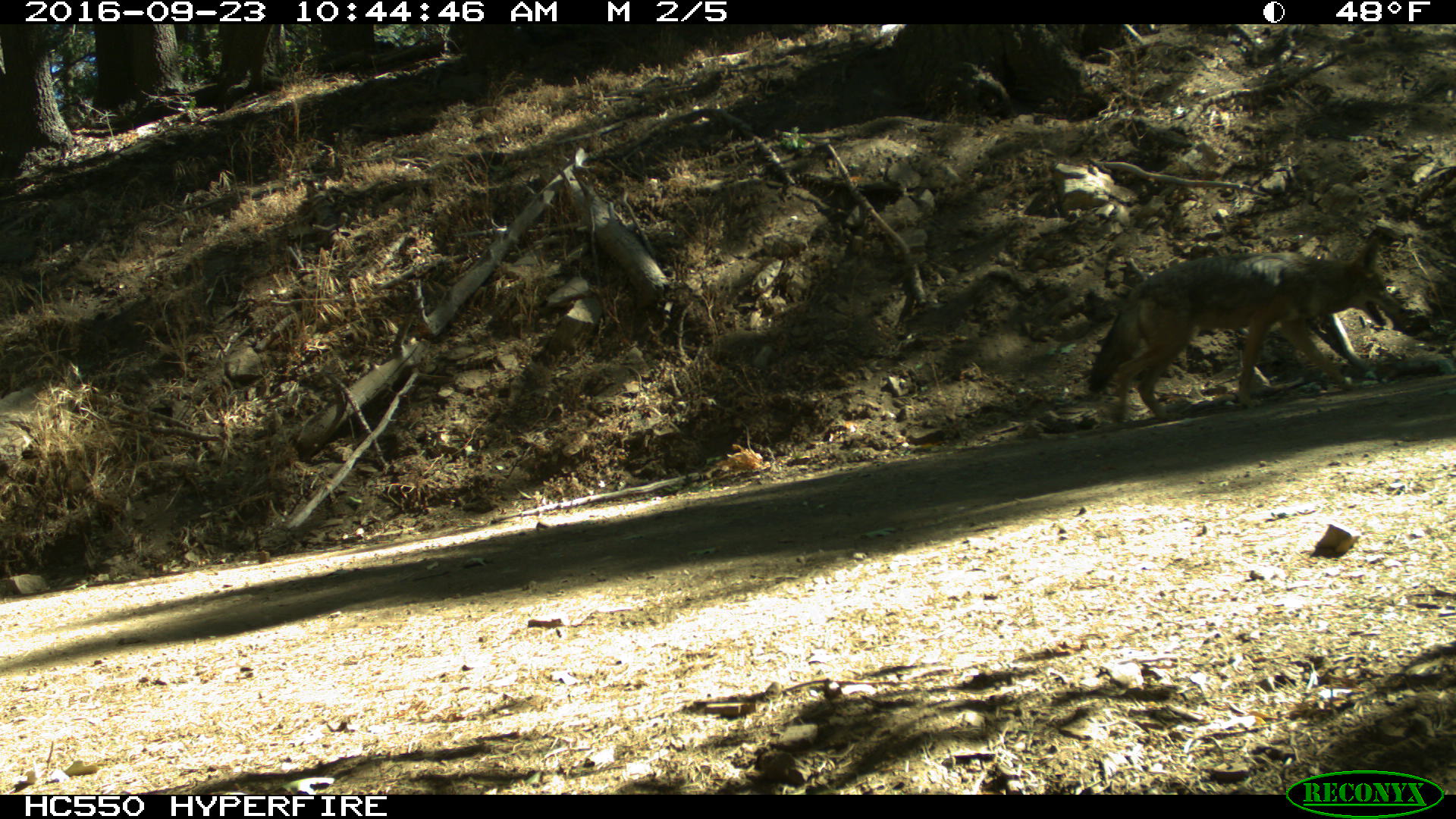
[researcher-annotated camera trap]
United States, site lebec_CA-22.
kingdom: Animalia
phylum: Chordata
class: Mammalia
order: Carnivora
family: Canidae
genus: Canis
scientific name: Canis latrans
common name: coyote